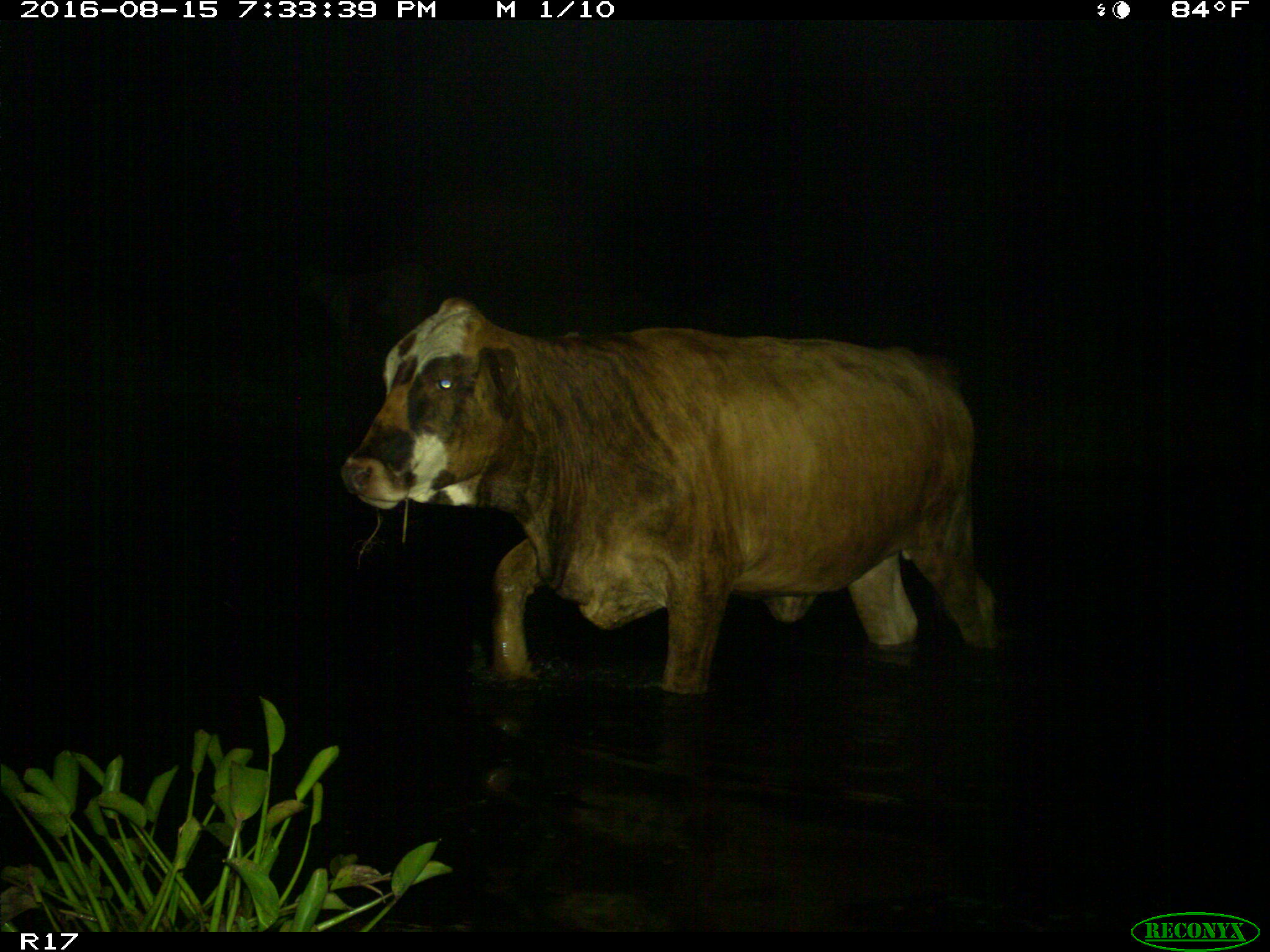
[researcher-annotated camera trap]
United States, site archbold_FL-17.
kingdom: Animalia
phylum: Chordata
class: Mammalia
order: Artiodactyla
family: Bovidae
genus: Bos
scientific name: Bos taurus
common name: domestic cow